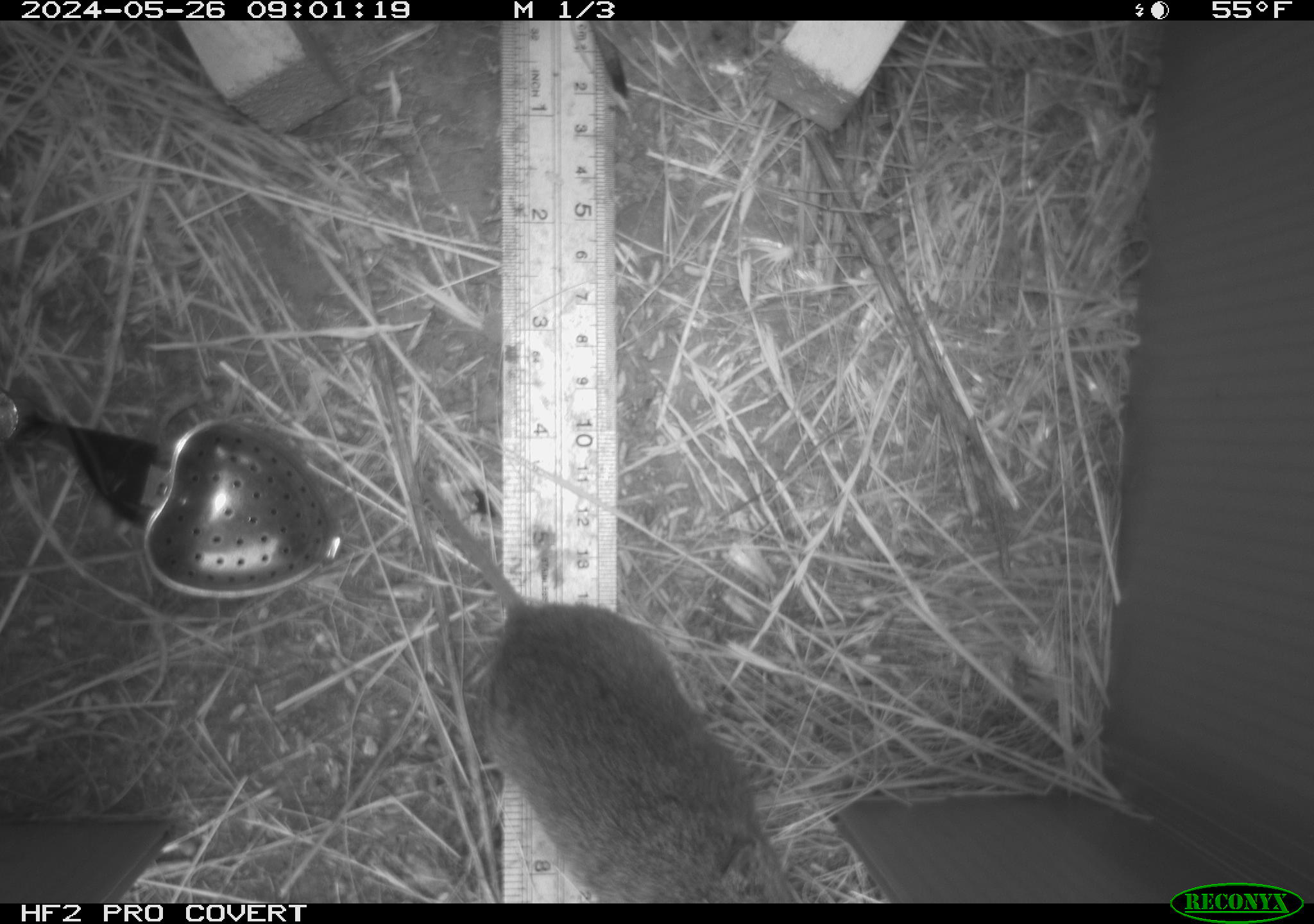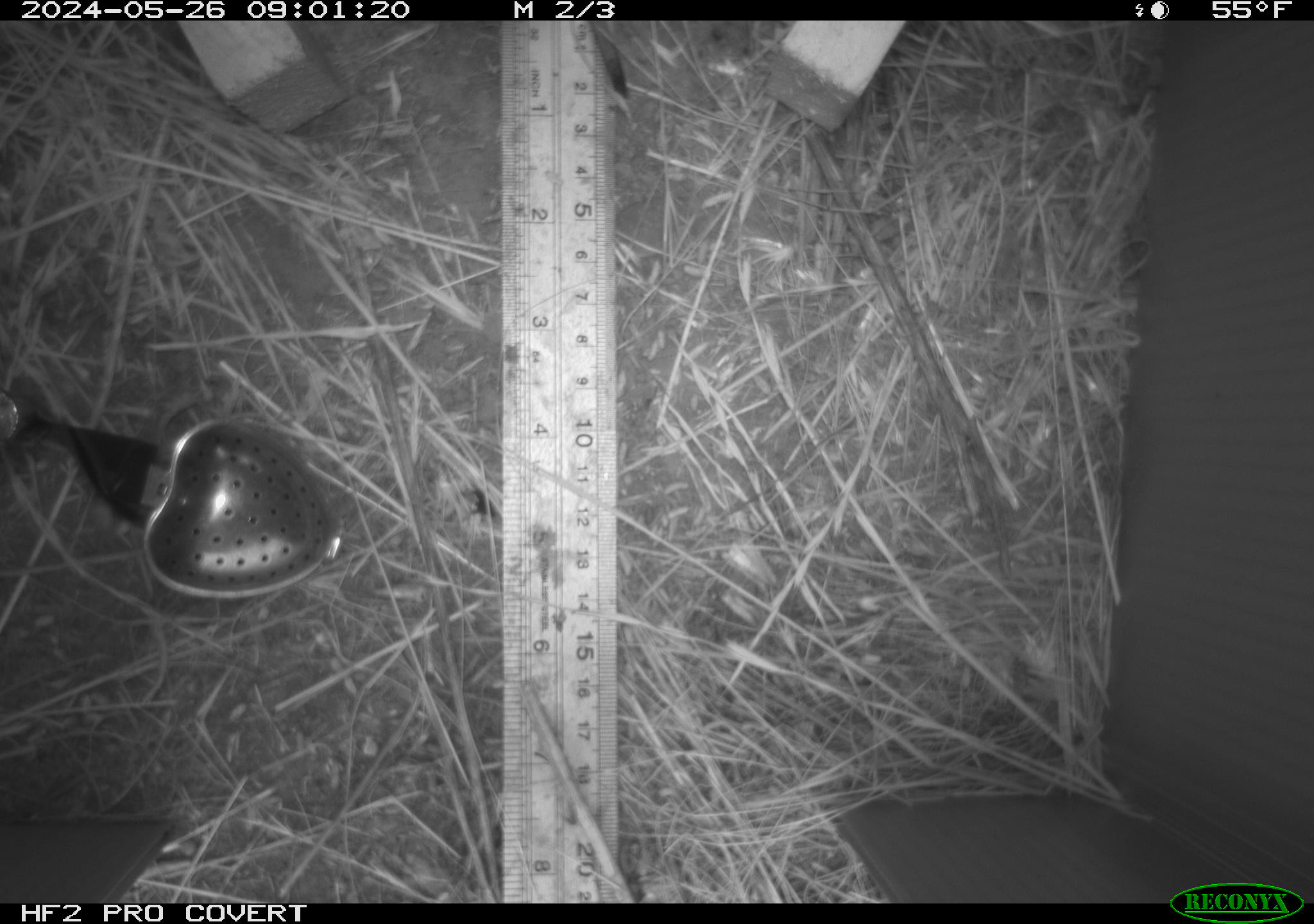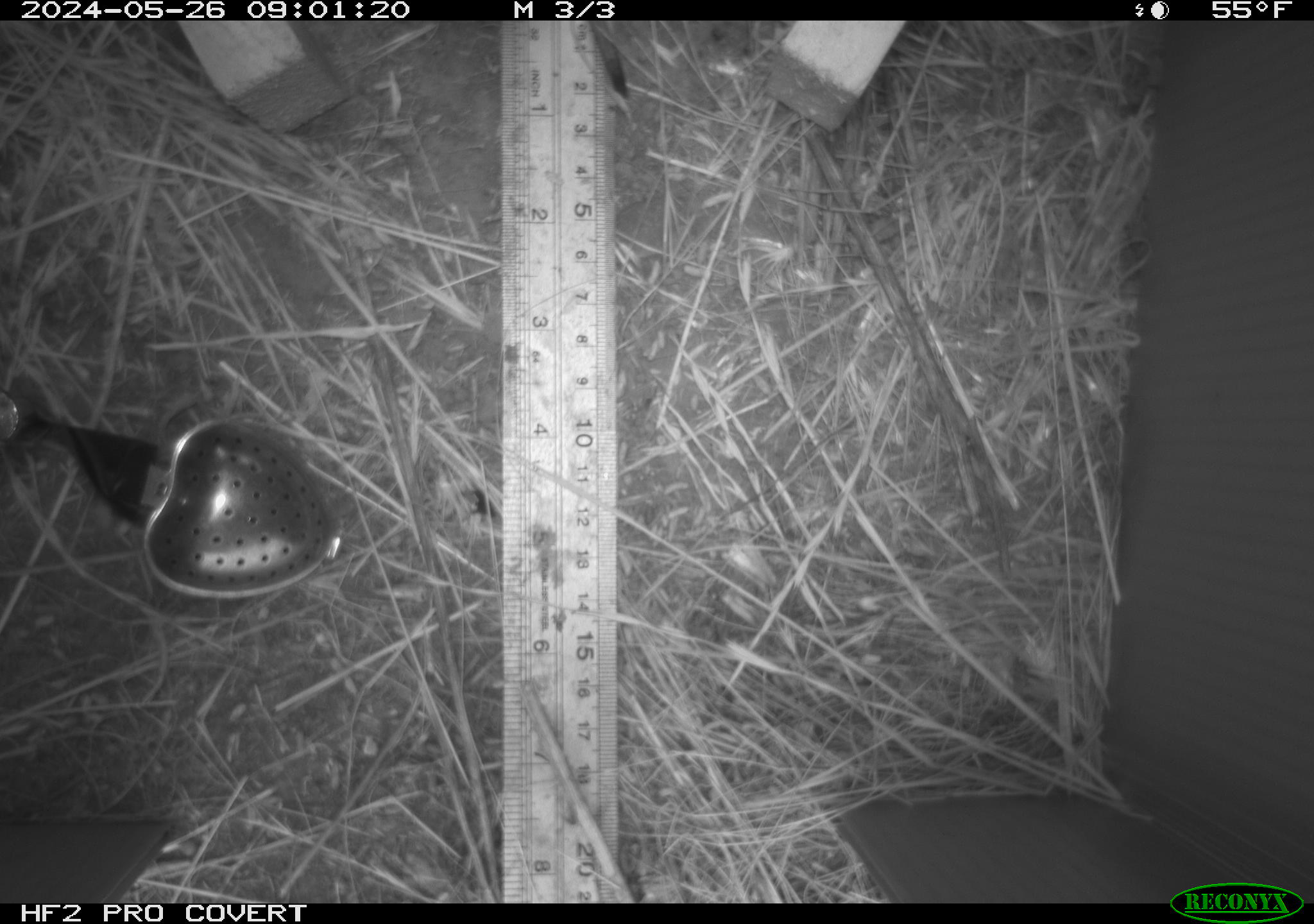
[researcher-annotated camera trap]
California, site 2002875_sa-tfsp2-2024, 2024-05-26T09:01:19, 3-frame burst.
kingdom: Animalia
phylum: Chordata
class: Mammalia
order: Rodentia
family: Cricetidae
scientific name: Arvicolinae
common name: voles, lemmings, and muskrats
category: arvicolinae subfamily